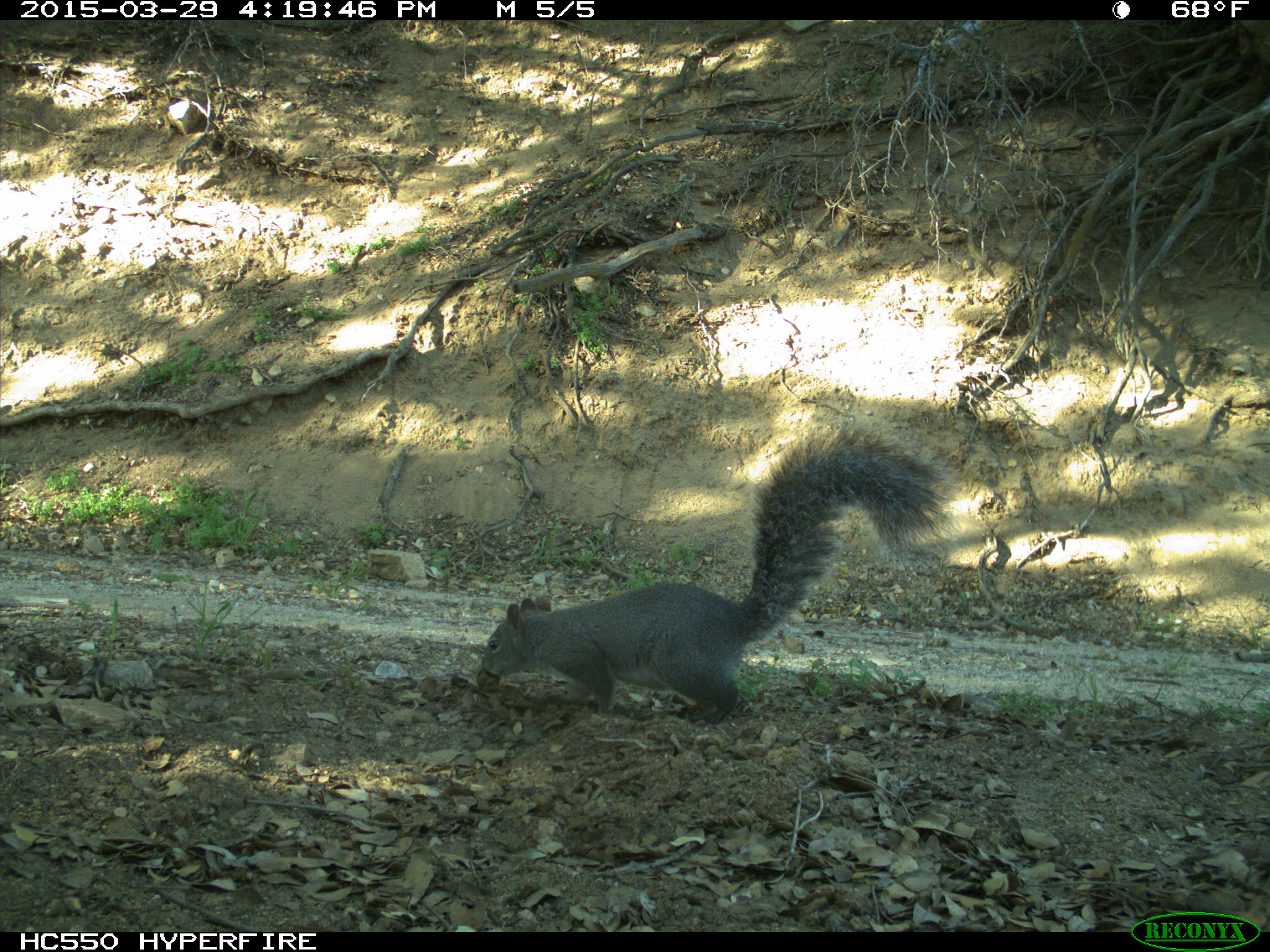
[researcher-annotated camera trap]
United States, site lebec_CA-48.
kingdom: Animalia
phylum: Chordata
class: Mammalia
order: Rodentia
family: Sciuridae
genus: Sciurus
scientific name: Sciurus carolinensis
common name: eastern gray squirrel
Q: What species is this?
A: Sciurus carolinensis (eastern gray squirrel).